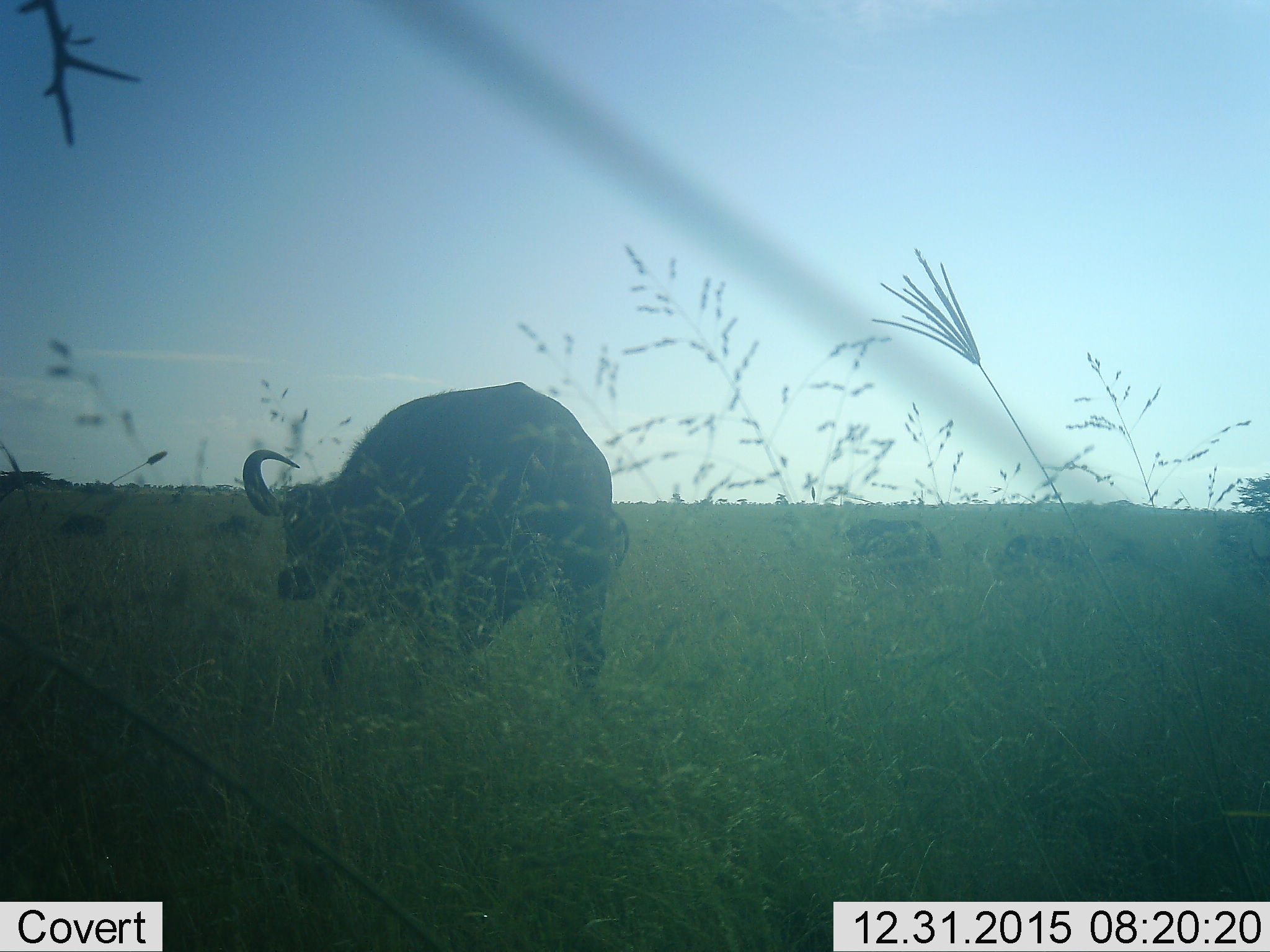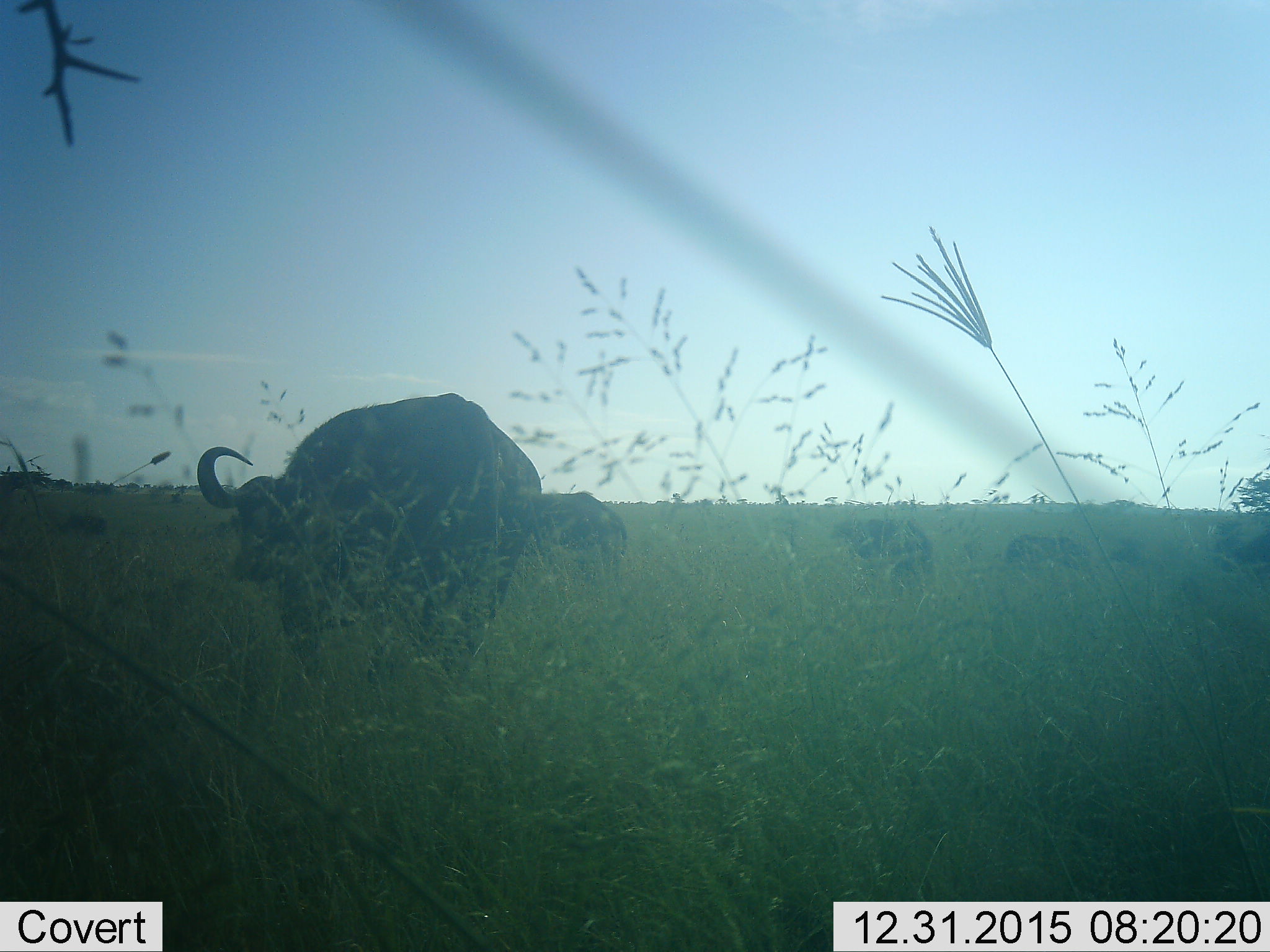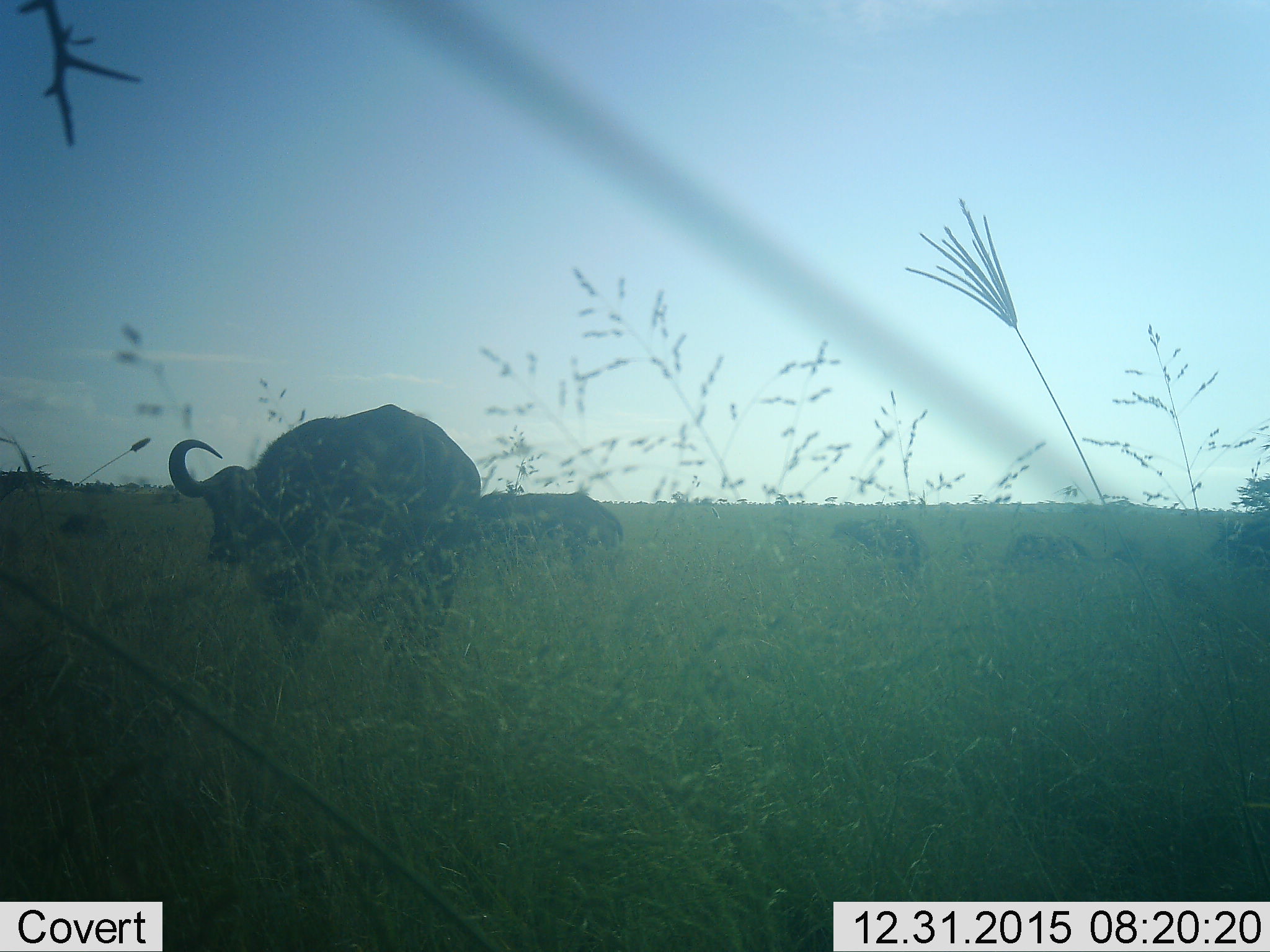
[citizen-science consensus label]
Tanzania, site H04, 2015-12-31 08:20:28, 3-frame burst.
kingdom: Animalia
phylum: Chordata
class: Mammalia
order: Artiodactyla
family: Bovidae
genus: Syncerus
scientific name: Syncerus caffer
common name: cape buffalo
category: buffalo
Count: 6.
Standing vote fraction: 12%.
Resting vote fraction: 0%.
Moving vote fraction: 100%.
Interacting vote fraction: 0%.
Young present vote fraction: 0%.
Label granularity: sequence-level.